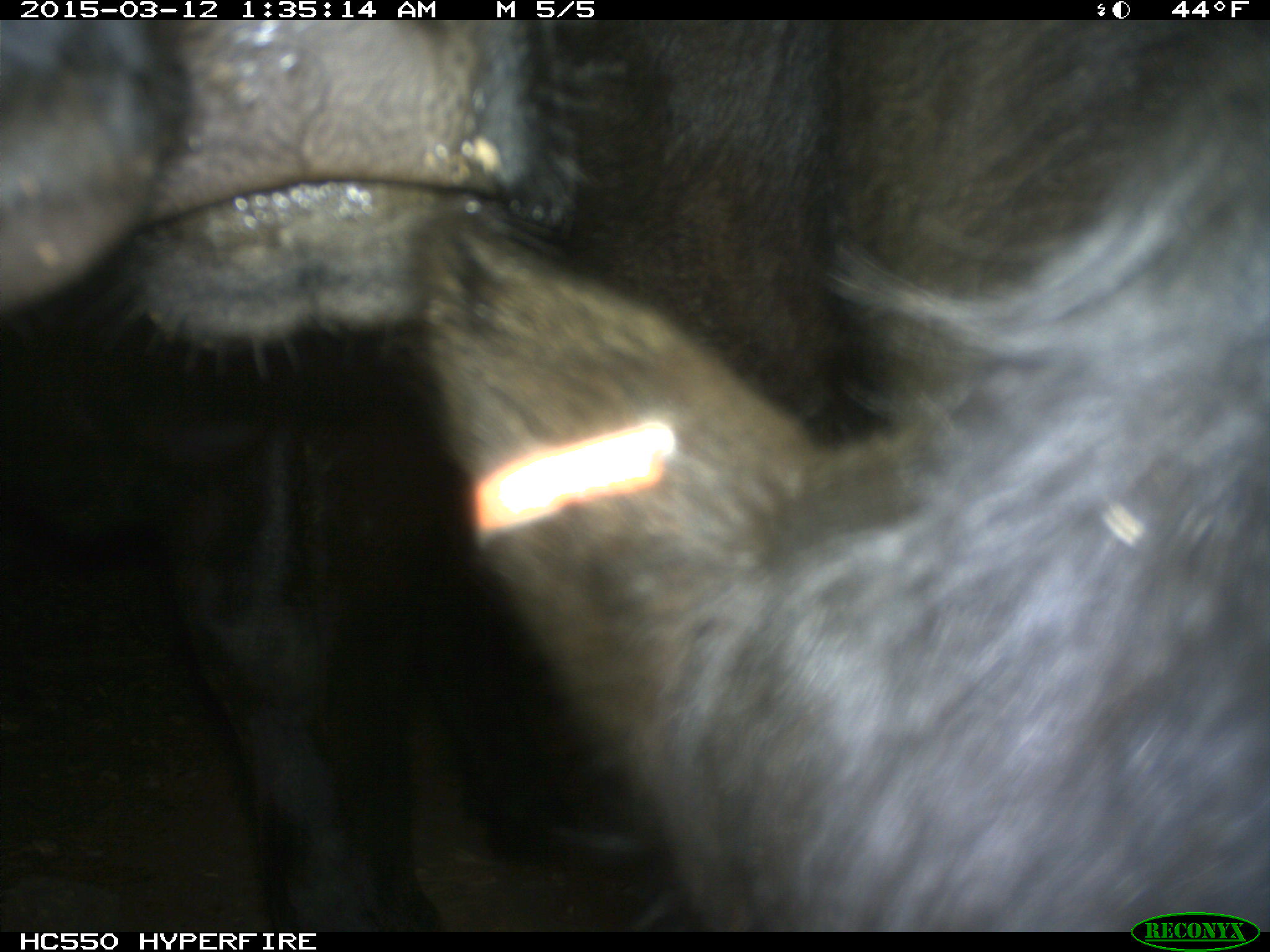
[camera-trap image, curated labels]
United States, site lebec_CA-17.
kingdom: Animalia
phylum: Chordata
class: Mammalia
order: Artiodactyla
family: Bovidae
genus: Bos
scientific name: Bos taurus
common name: domestic cow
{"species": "Bos taurus (domestic cow)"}